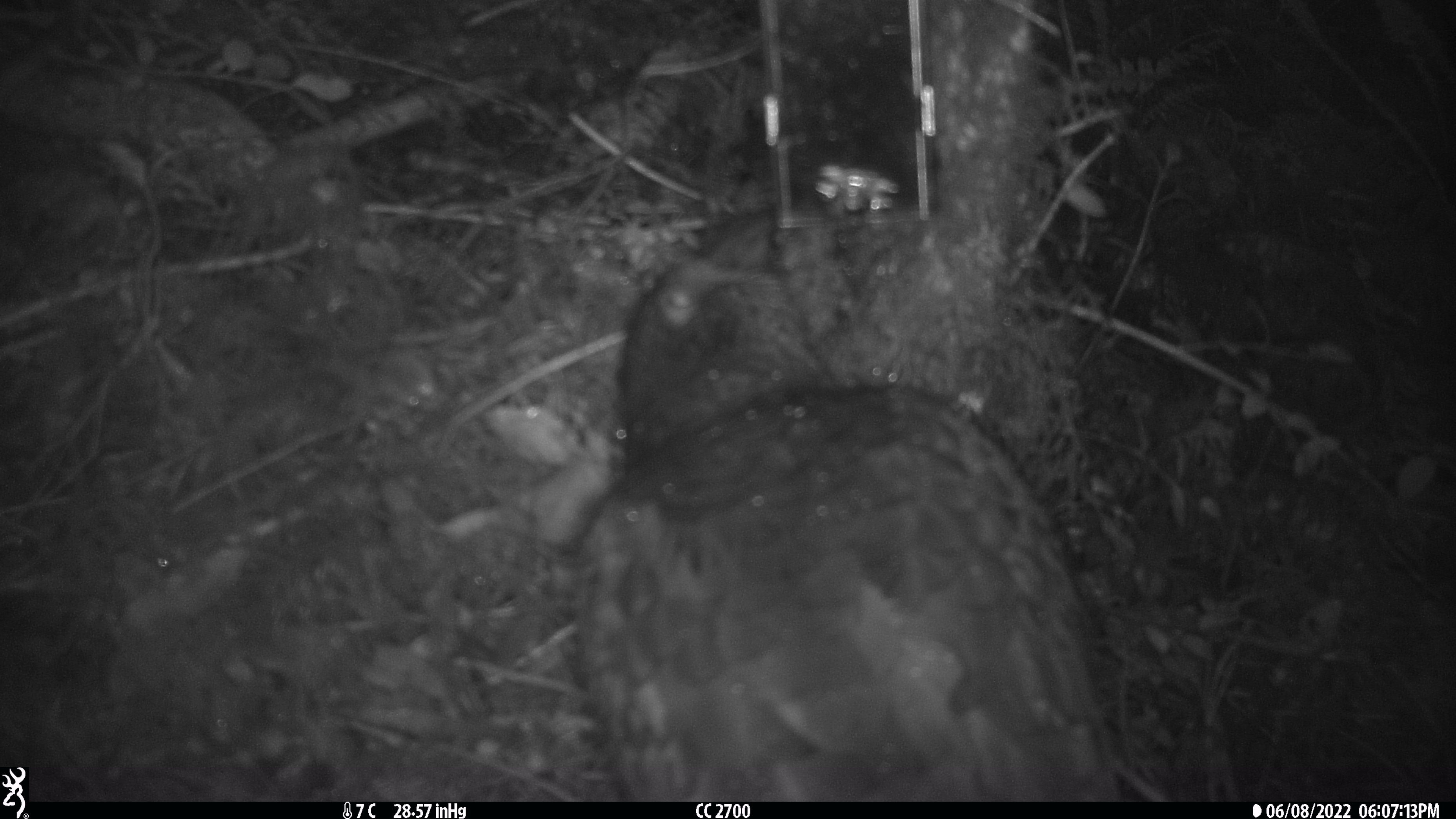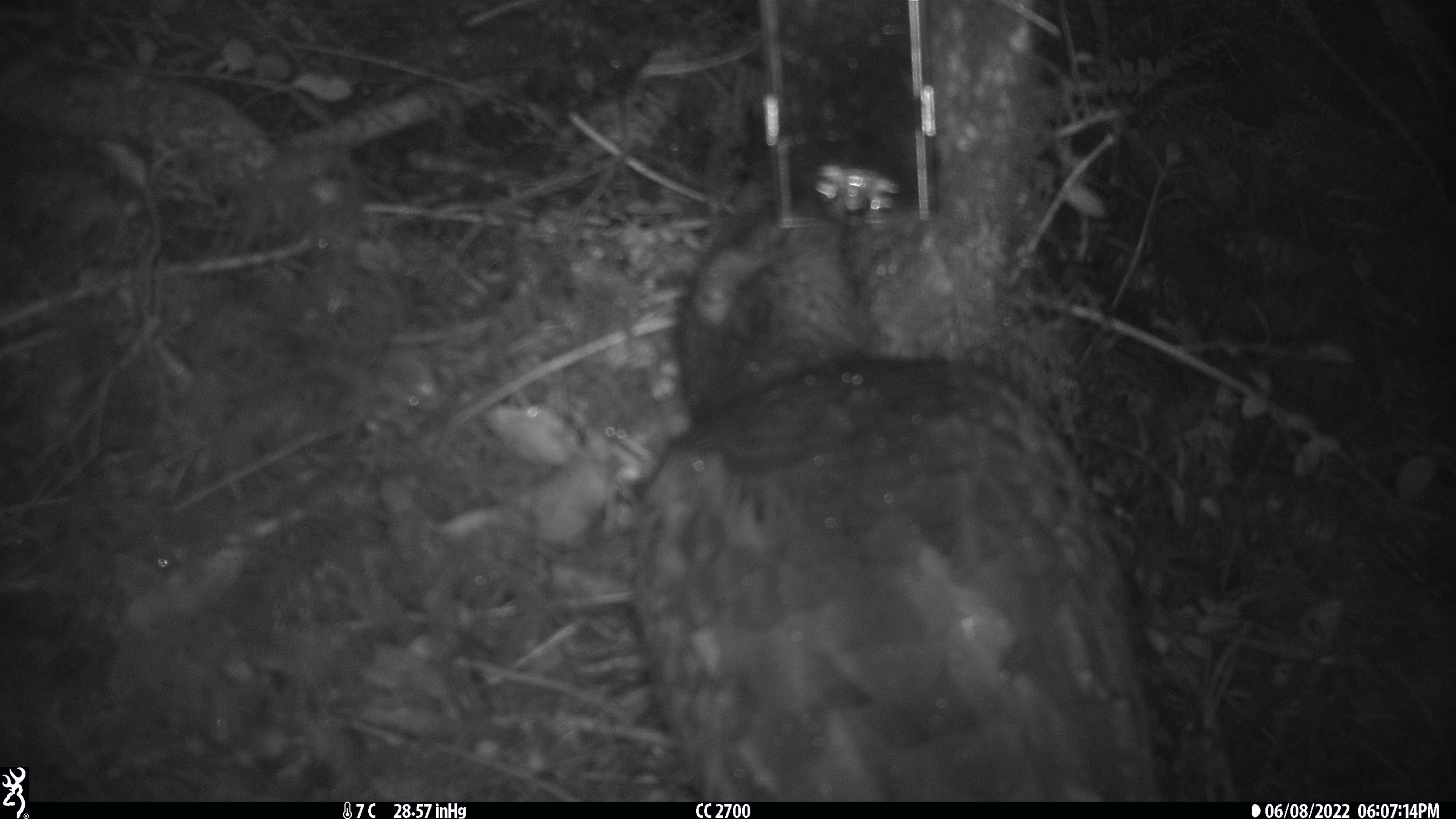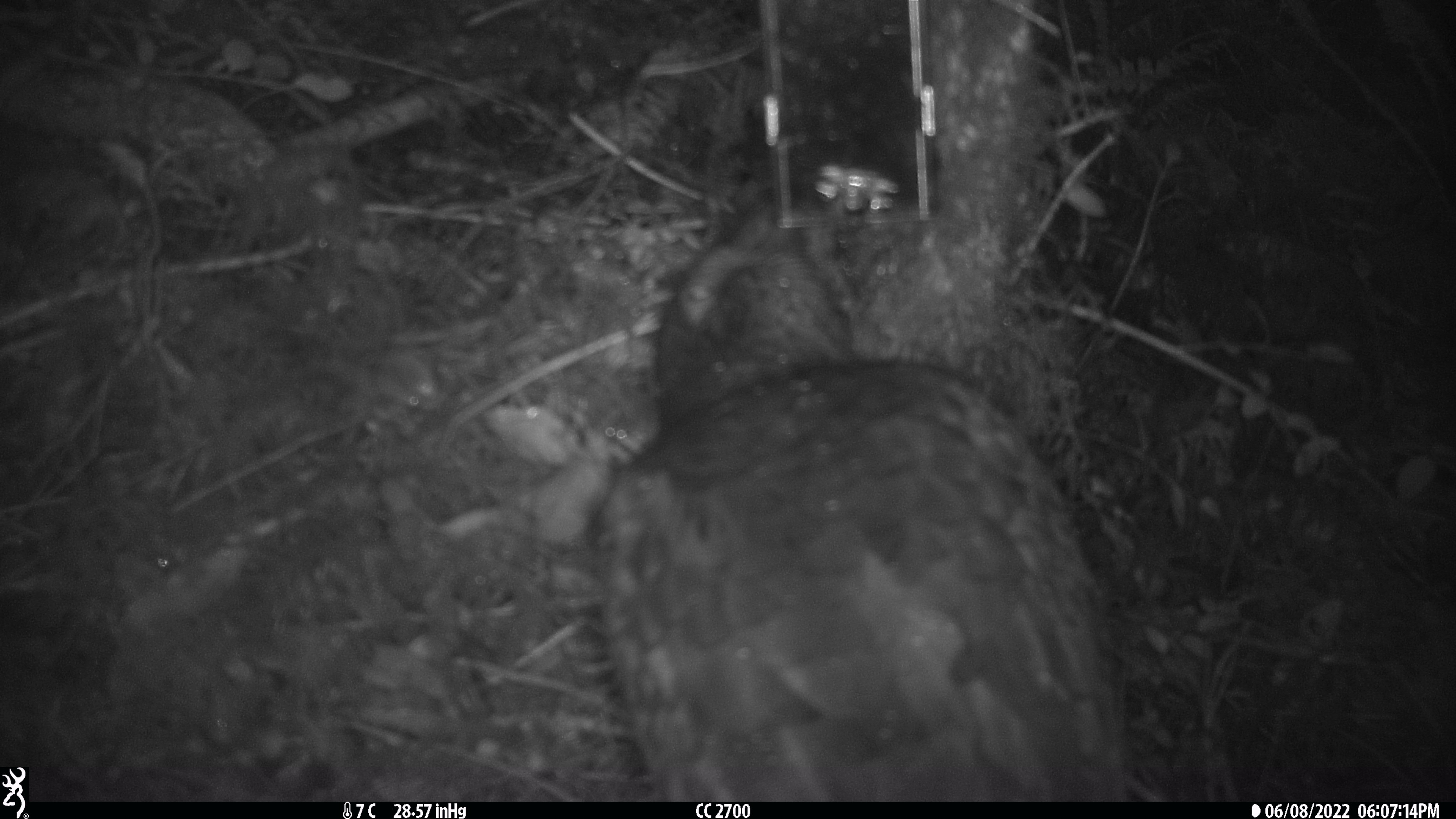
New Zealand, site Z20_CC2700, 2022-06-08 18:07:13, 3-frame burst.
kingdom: Animalia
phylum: Chordata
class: Aves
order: Psittaciformes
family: Strigopidae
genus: Nestor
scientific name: Nestor notabilis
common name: kea